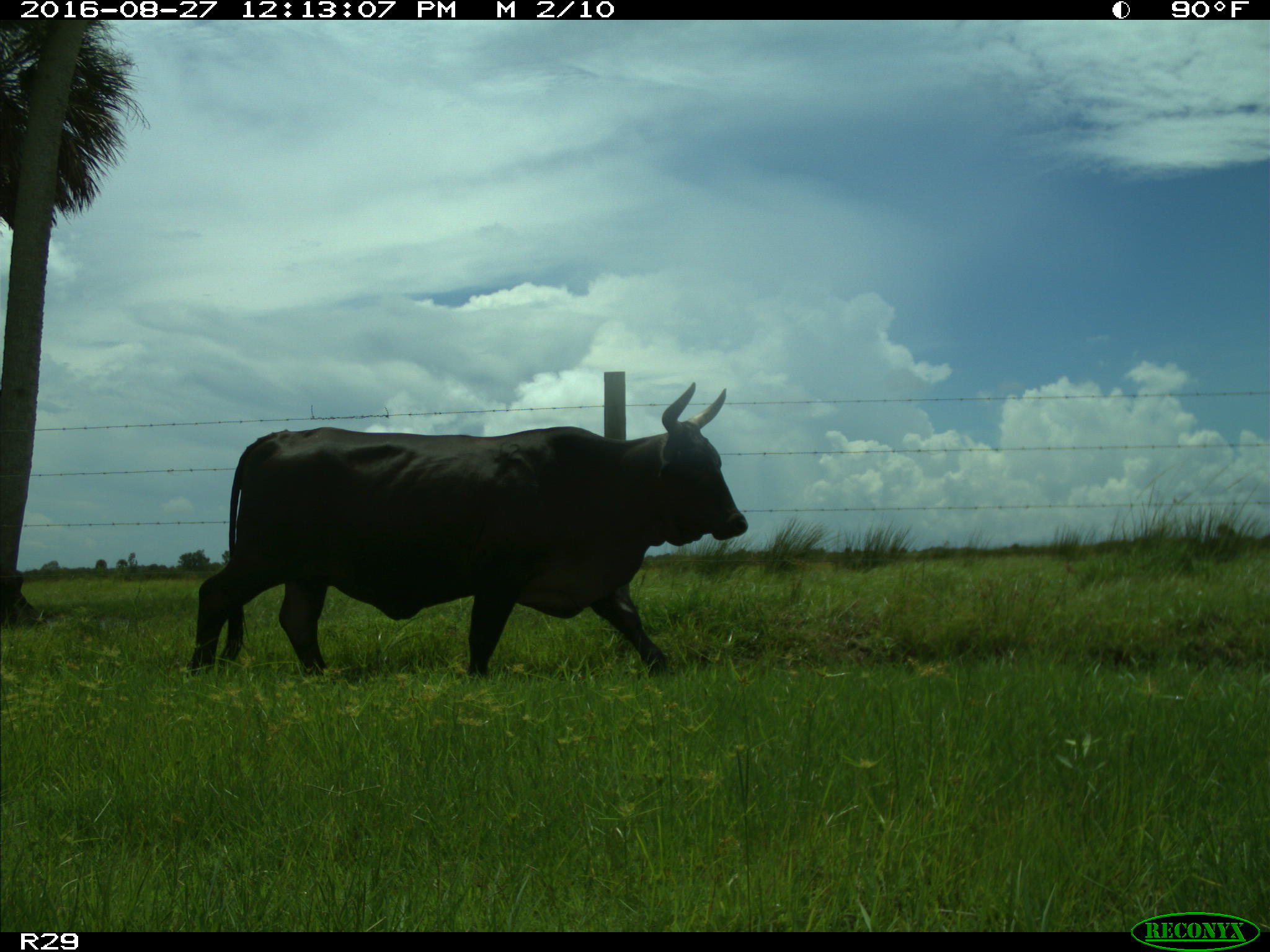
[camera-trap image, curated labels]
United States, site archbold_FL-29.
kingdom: Animalia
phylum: Chordata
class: Mammalia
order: Artiodactyla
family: Bovidae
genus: Bos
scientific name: Bos taurus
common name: domestic cow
Bos taurus (domestic cow).